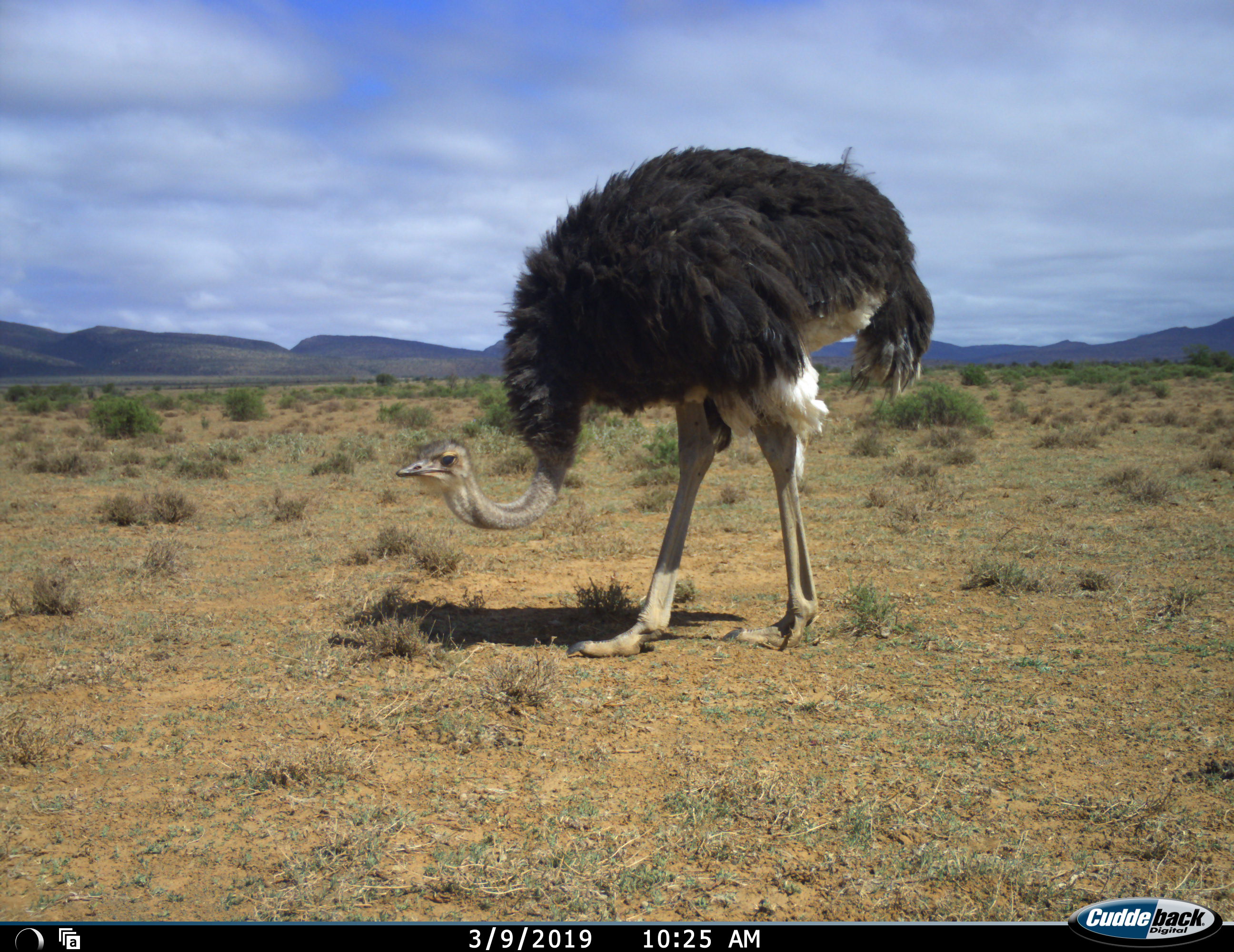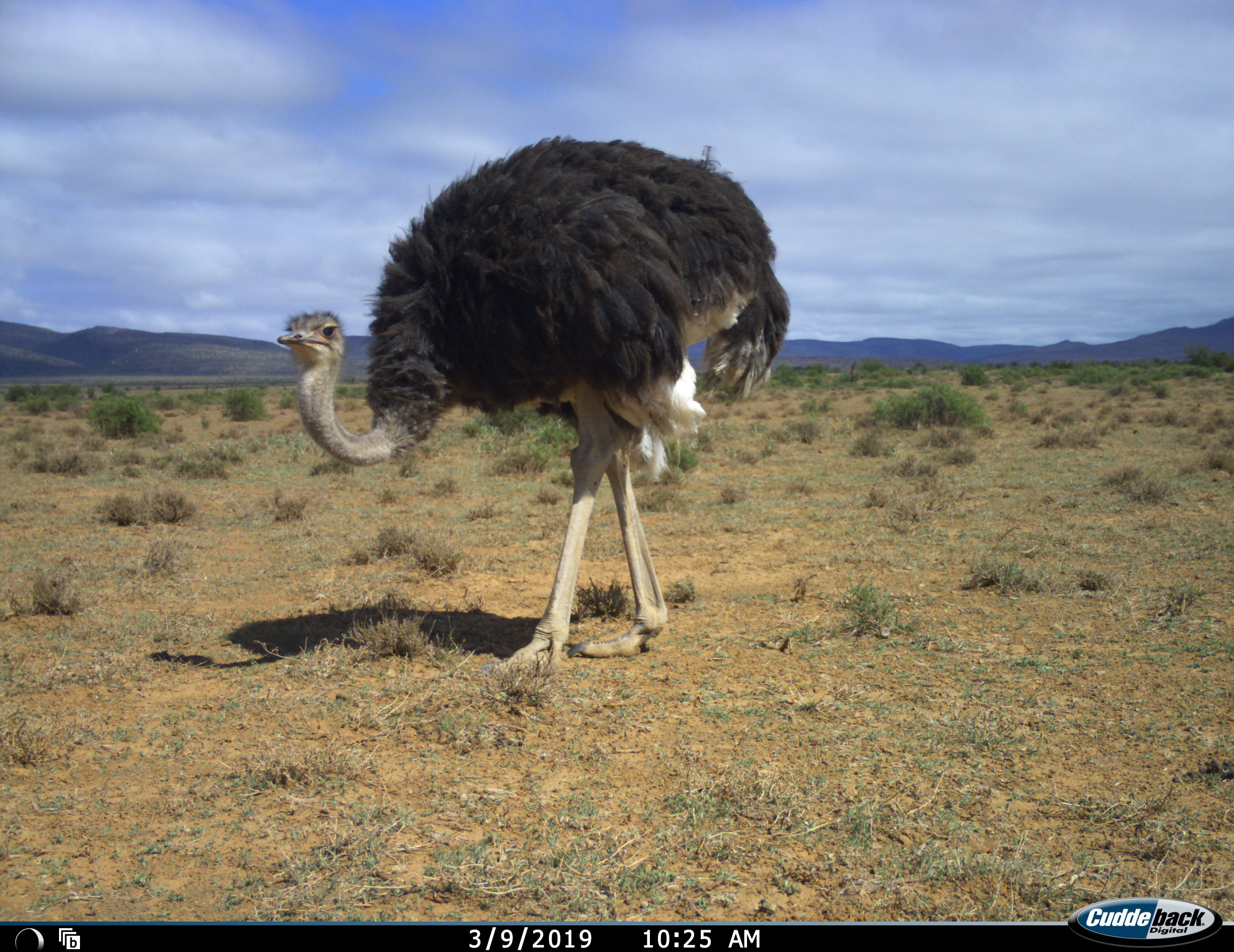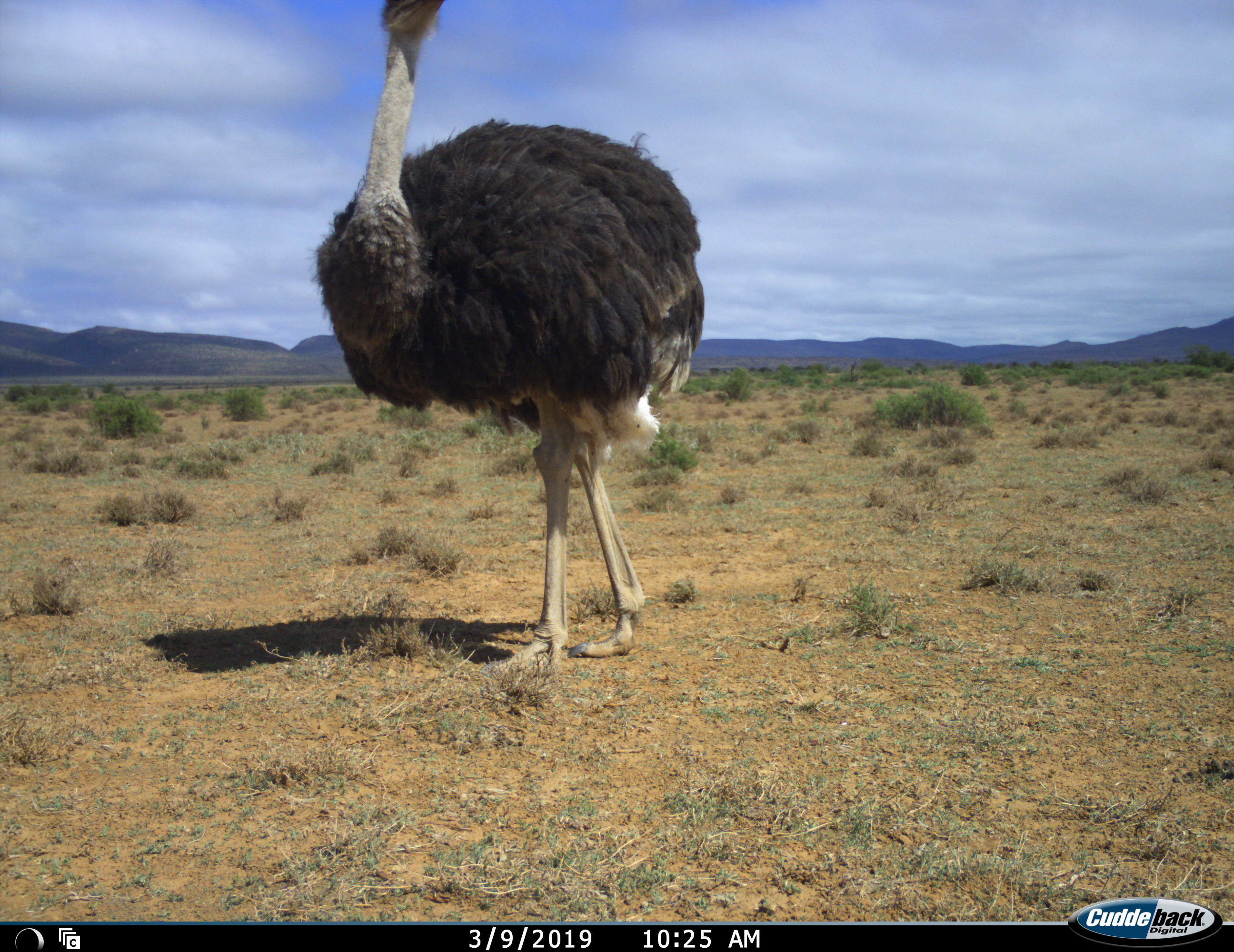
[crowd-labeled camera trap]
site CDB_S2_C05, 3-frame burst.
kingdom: Animalia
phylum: Chordata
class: Aves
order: Struthioniformes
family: Struthionidae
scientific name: Struthionidae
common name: ostrich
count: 1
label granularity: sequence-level